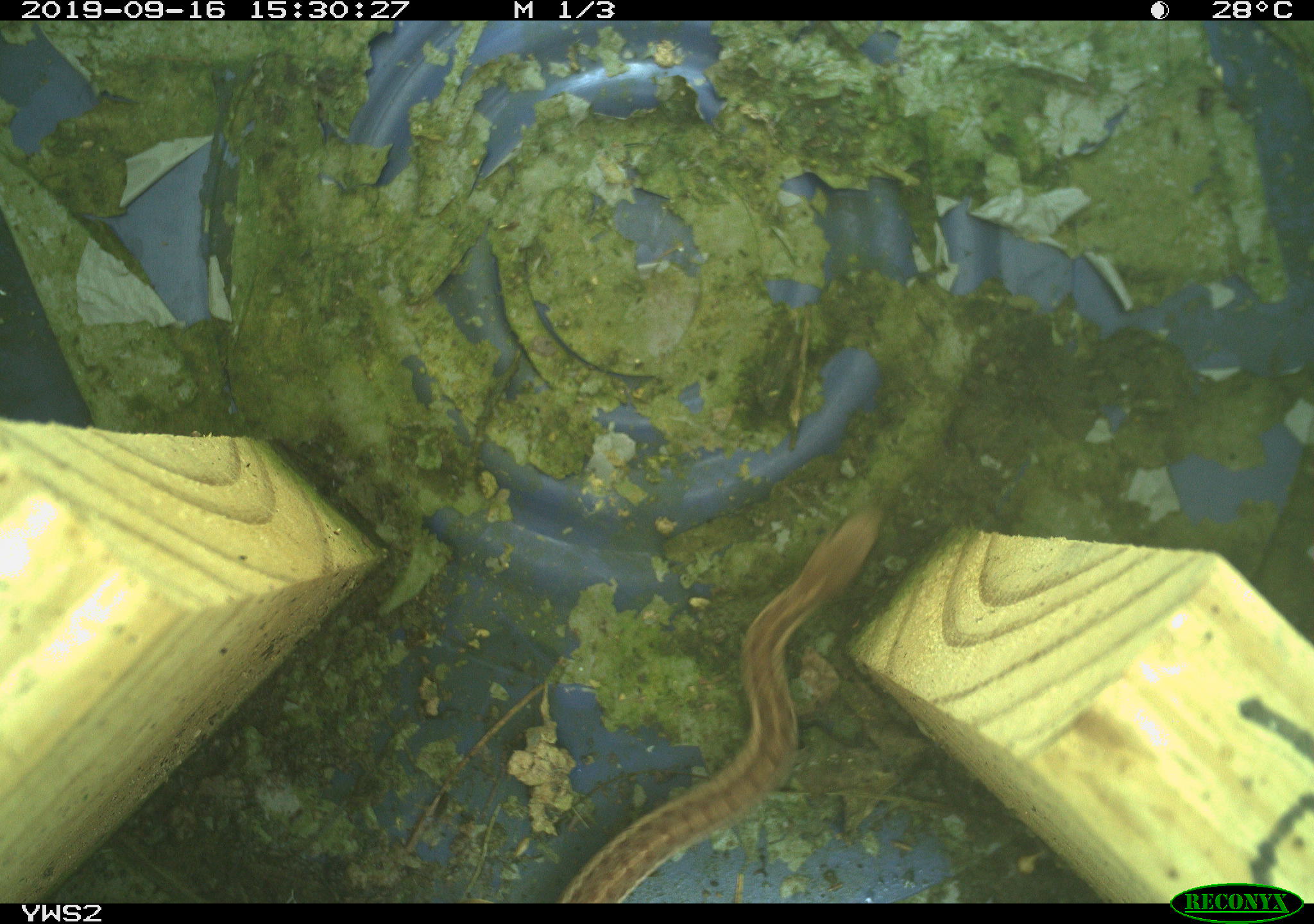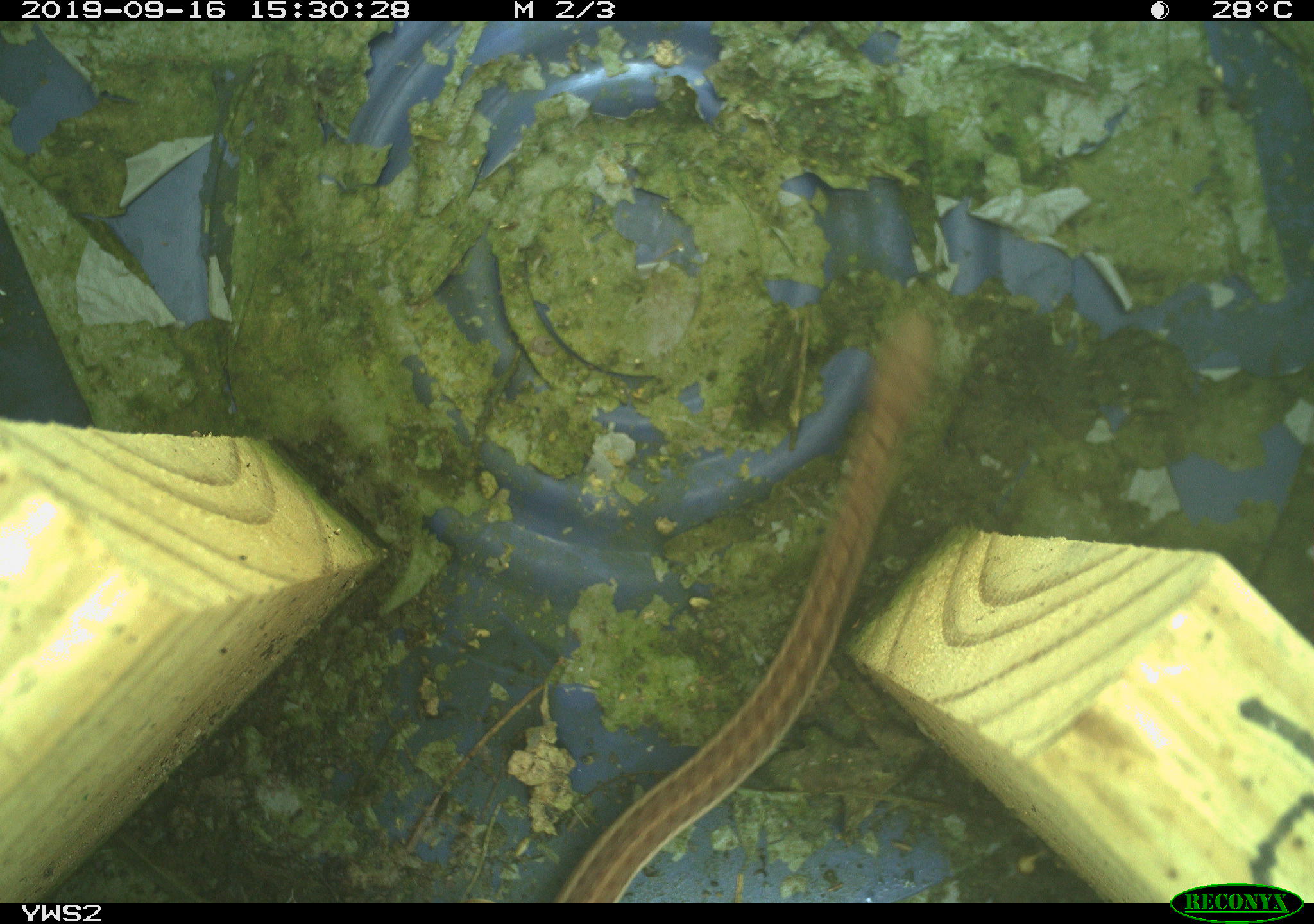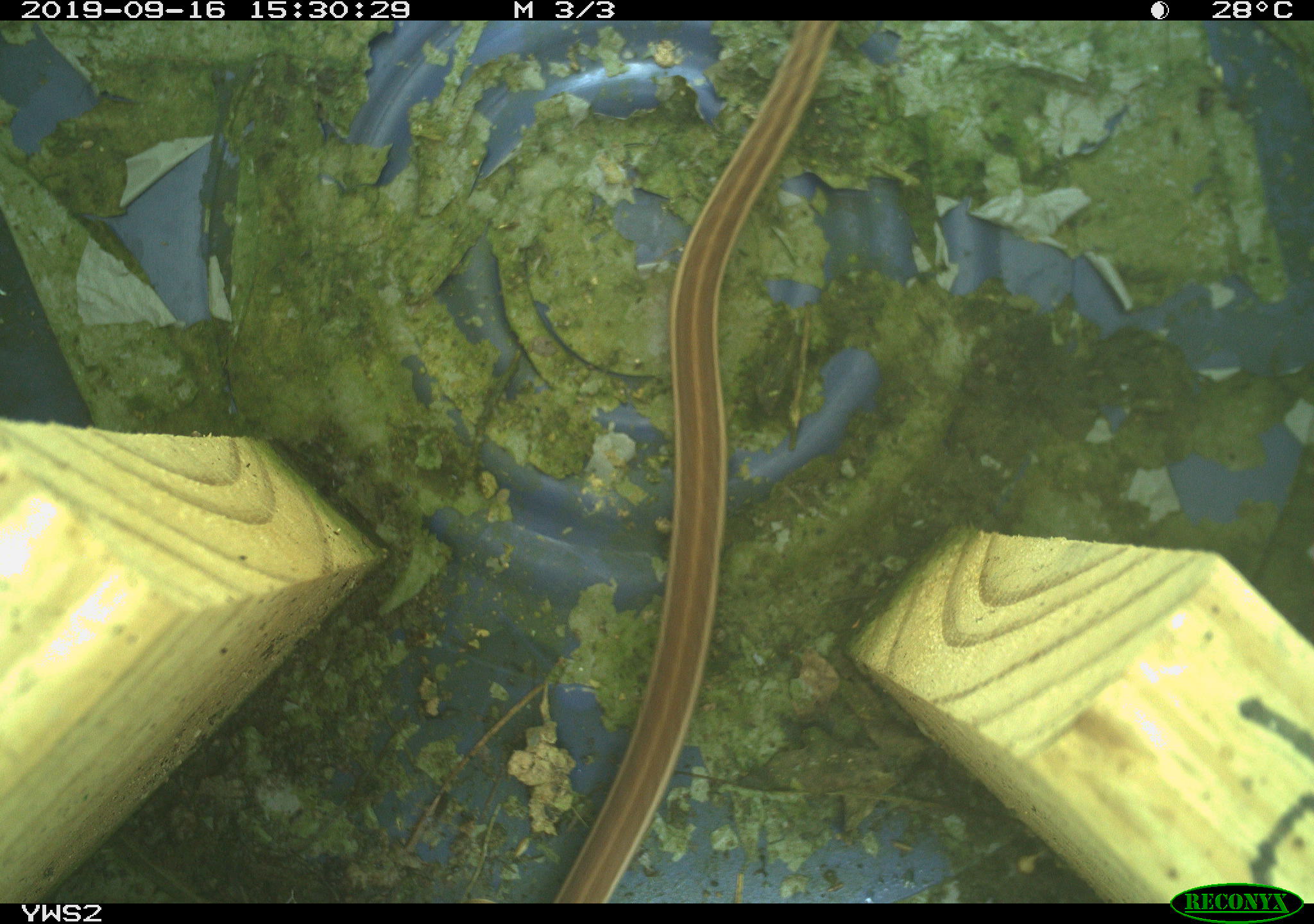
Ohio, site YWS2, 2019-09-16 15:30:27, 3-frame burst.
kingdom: Animalia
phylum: Chordata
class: Reptilia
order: Squamata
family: Colubridae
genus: Thamnophis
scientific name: Thamnophis sirtalis sirtalis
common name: eastern gartersnake